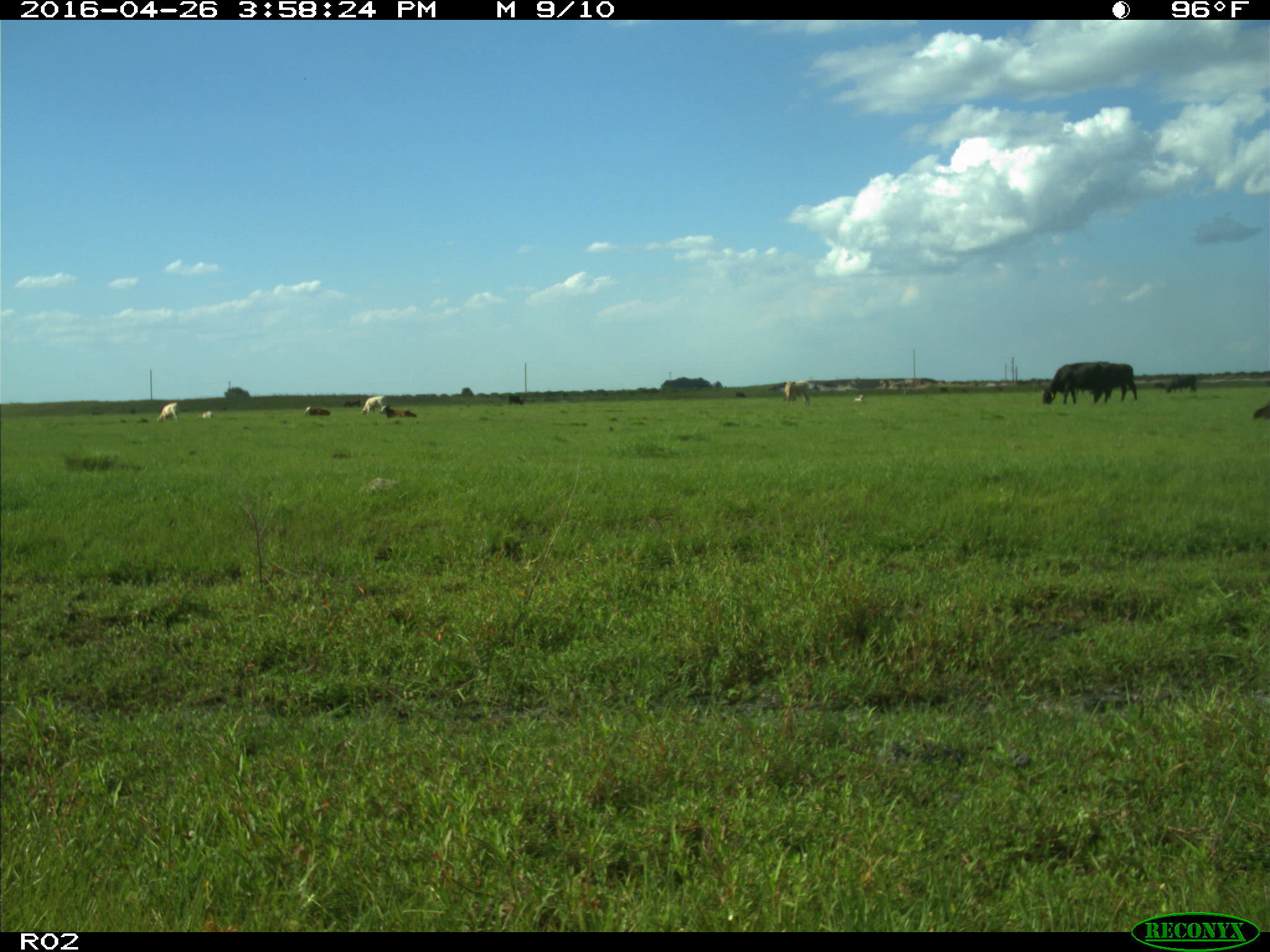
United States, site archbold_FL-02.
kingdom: Animalia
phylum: Chordata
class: Mammalia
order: Artiodactyla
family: Bovidae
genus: Bos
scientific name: Bos taurus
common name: domestic cow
Bos taurus (domestic cow).